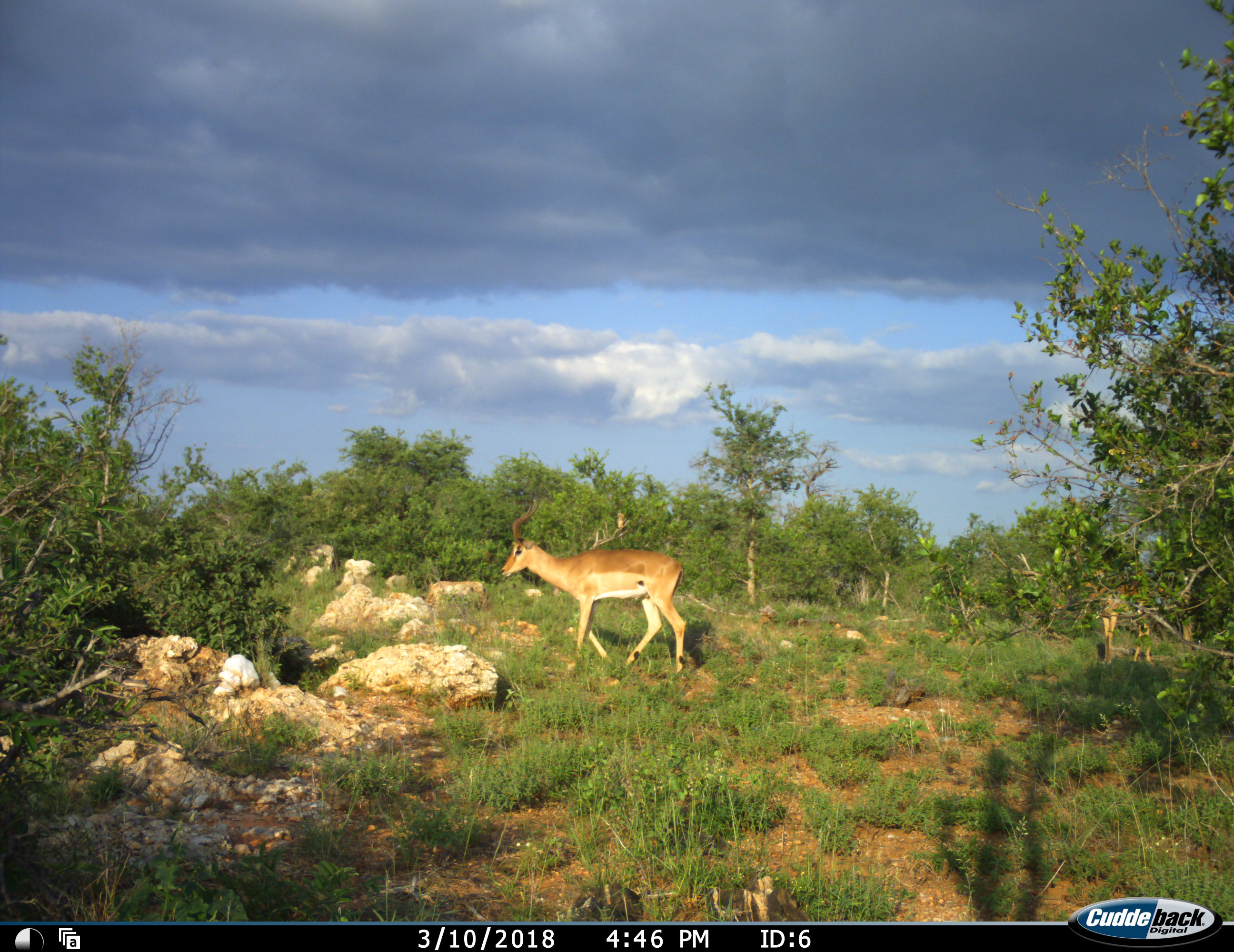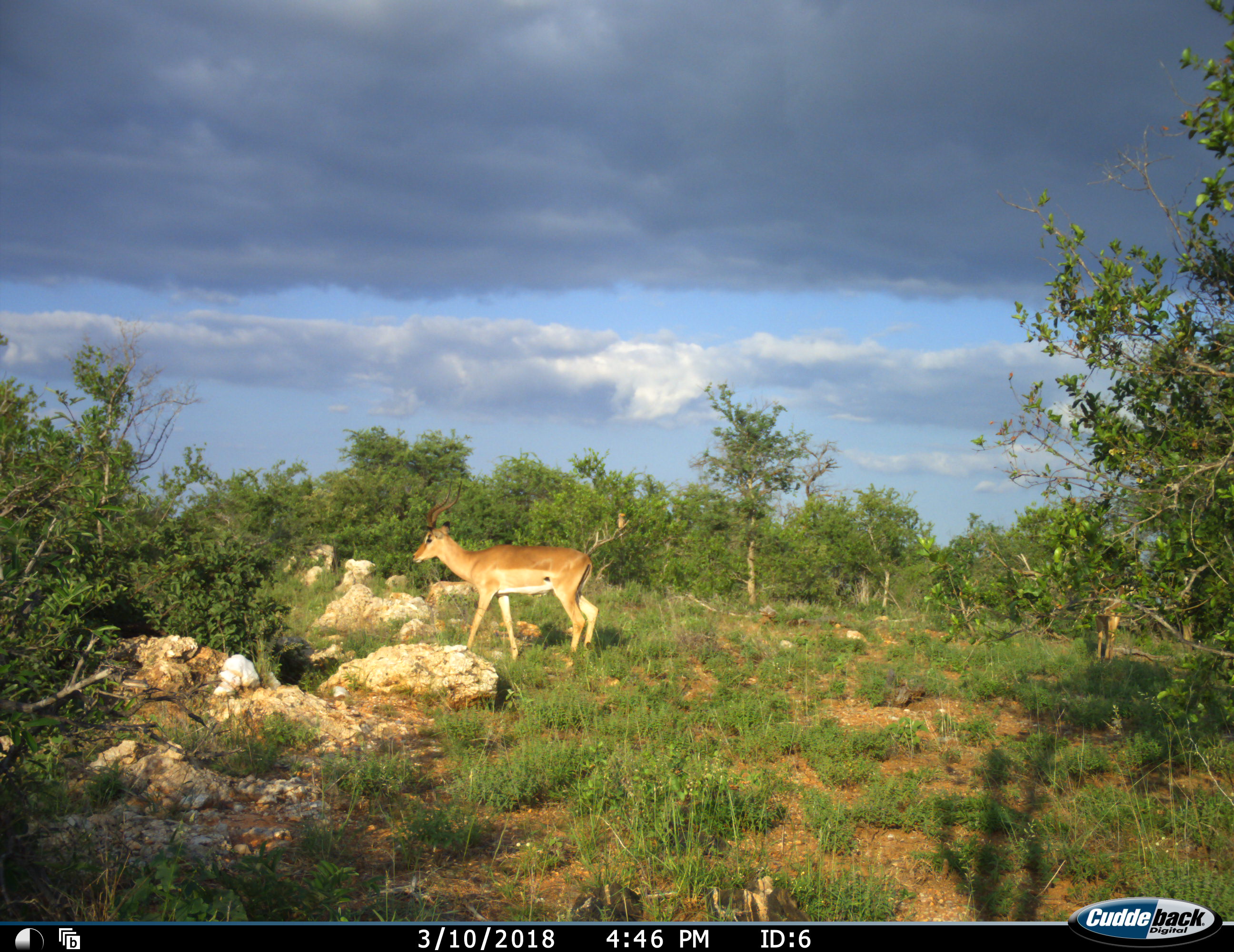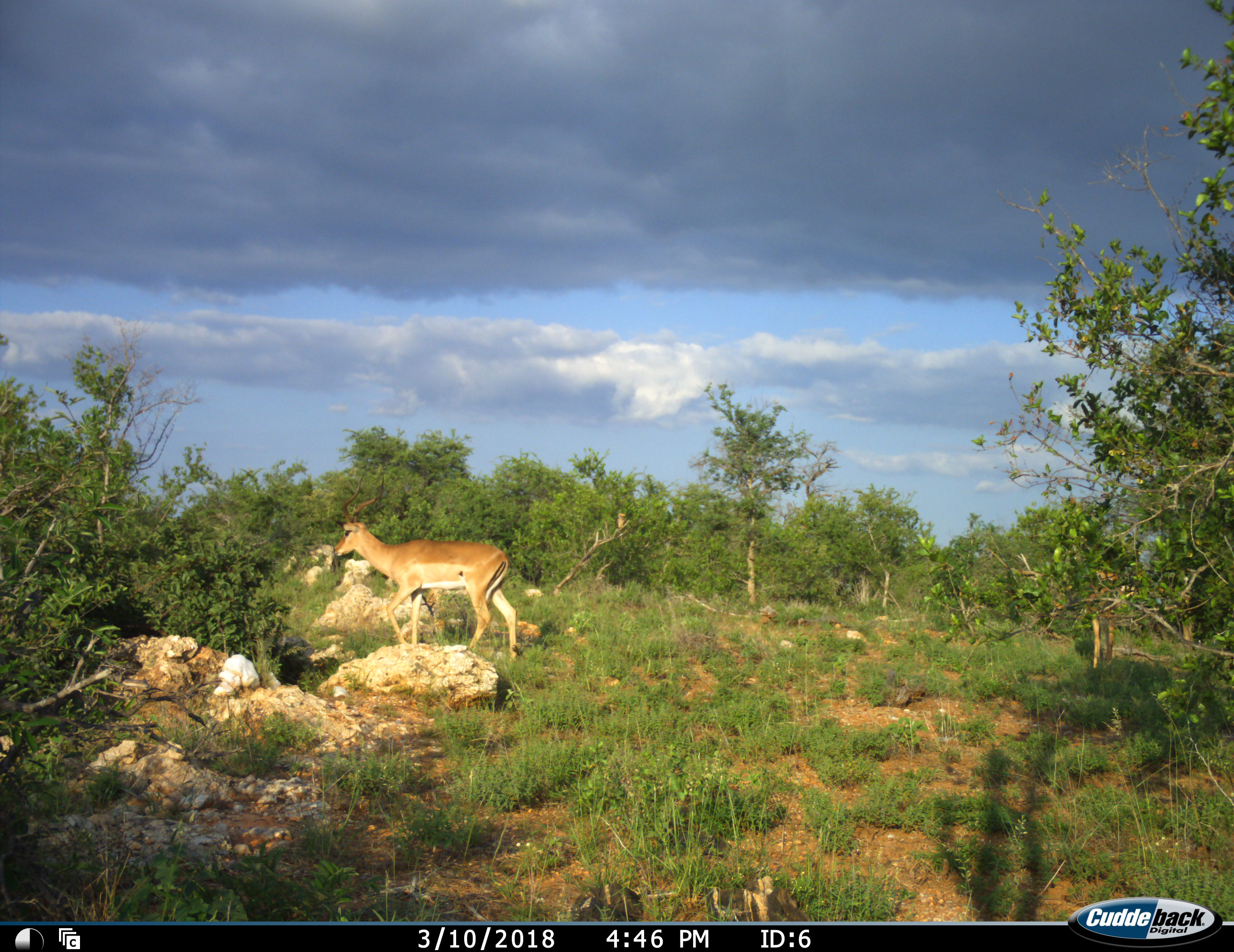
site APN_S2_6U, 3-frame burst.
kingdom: Animalia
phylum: Chordata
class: Mammalia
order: Artiodactyla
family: Bovidae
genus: Aepyceros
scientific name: Aepyceros melampus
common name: impala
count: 2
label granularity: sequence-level